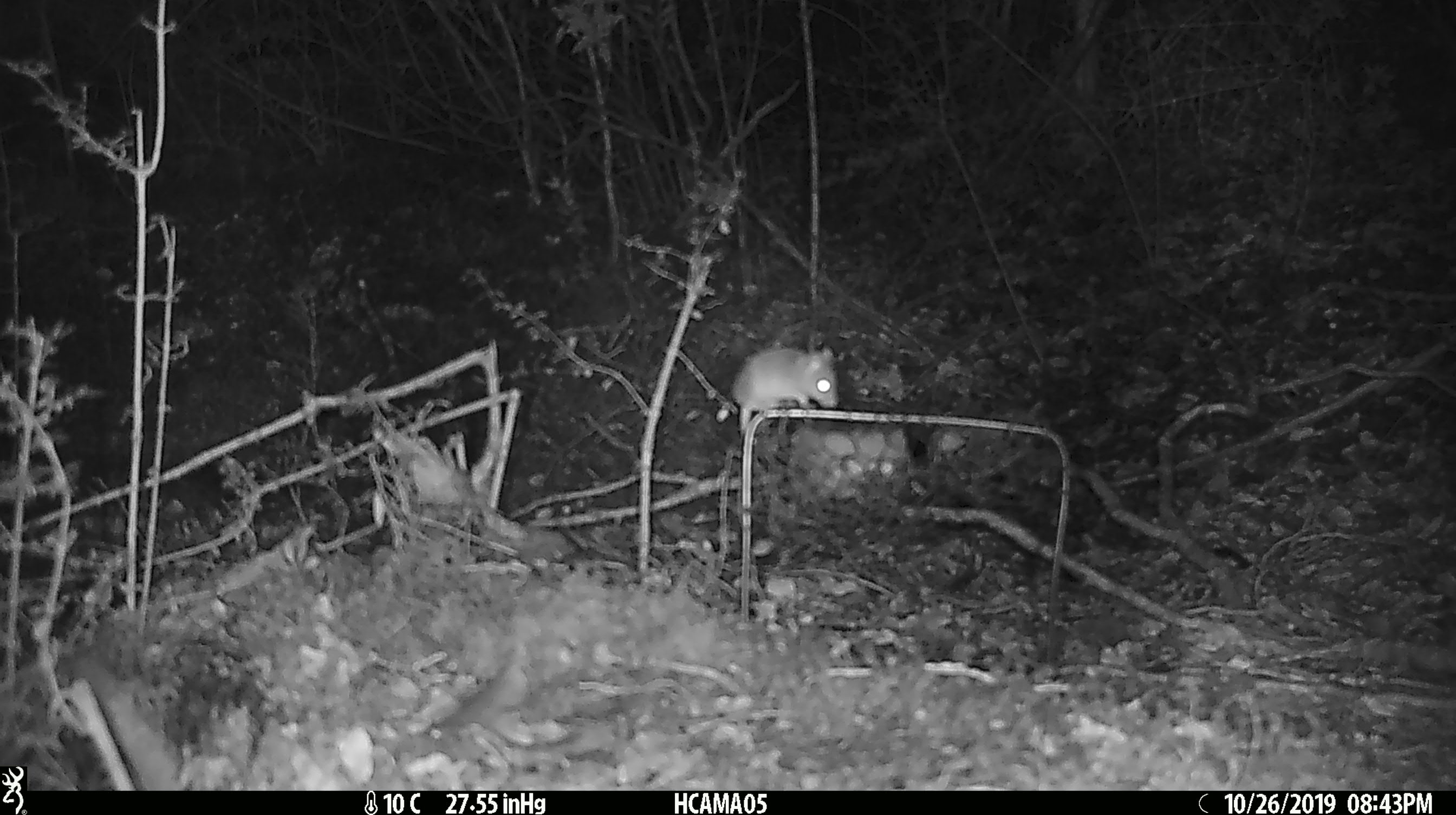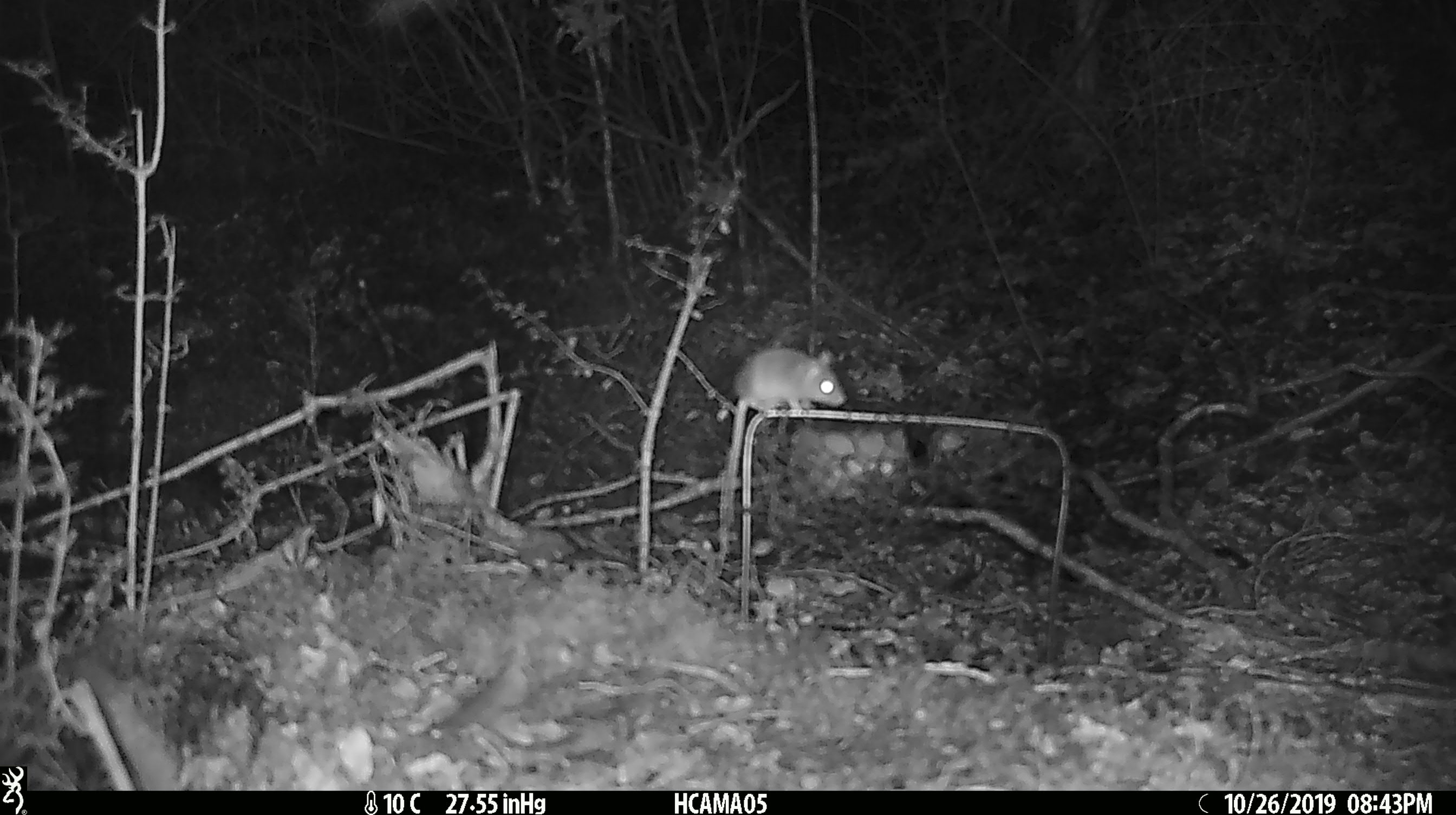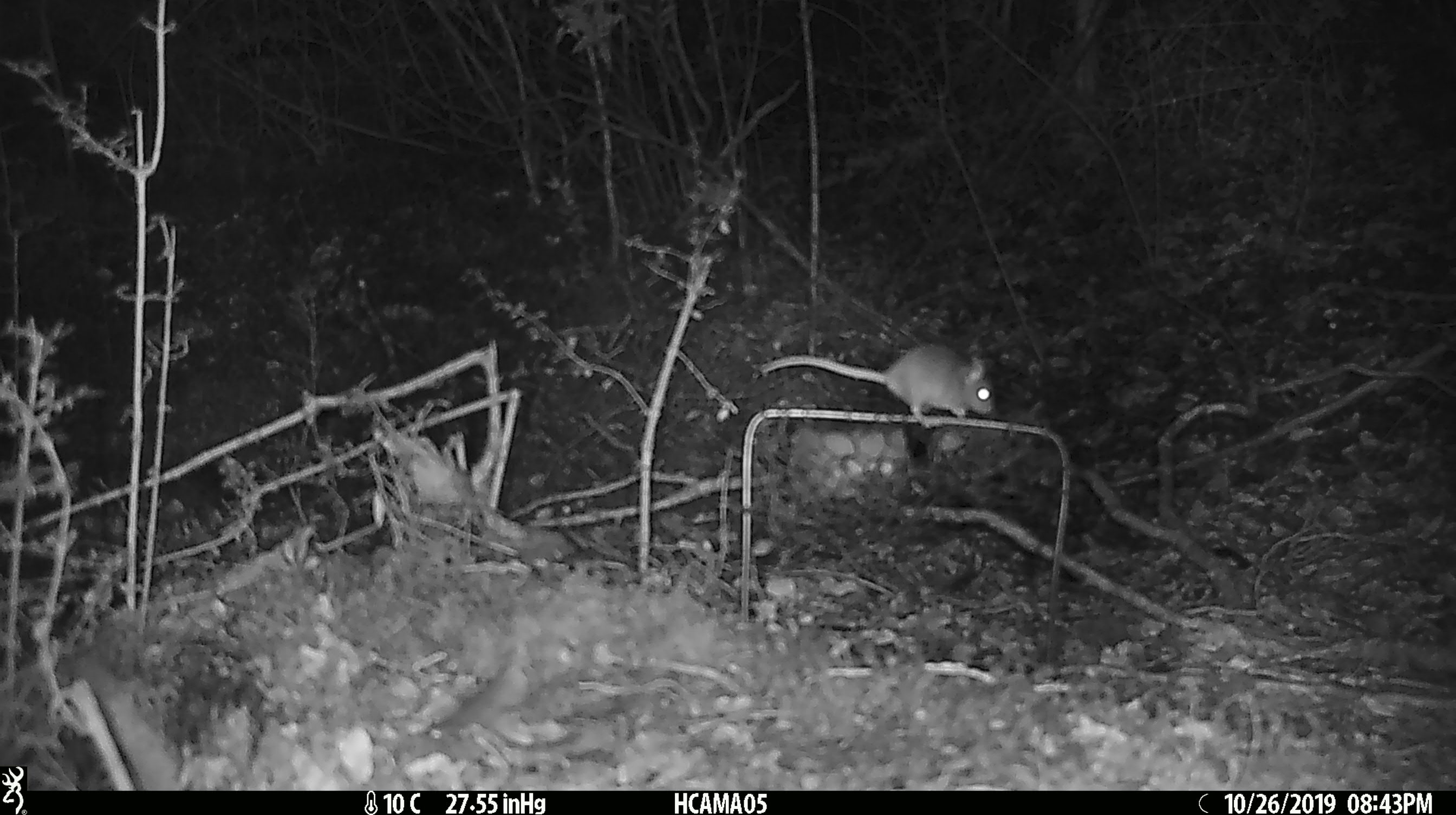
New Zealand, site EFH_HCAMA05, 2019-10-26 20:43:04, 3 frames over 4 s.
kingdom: Animalia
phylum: Chordata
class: Mammalia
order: Rodentia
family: Muridae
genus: Mus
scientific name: Mus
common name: mouse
Mouse (Mus).